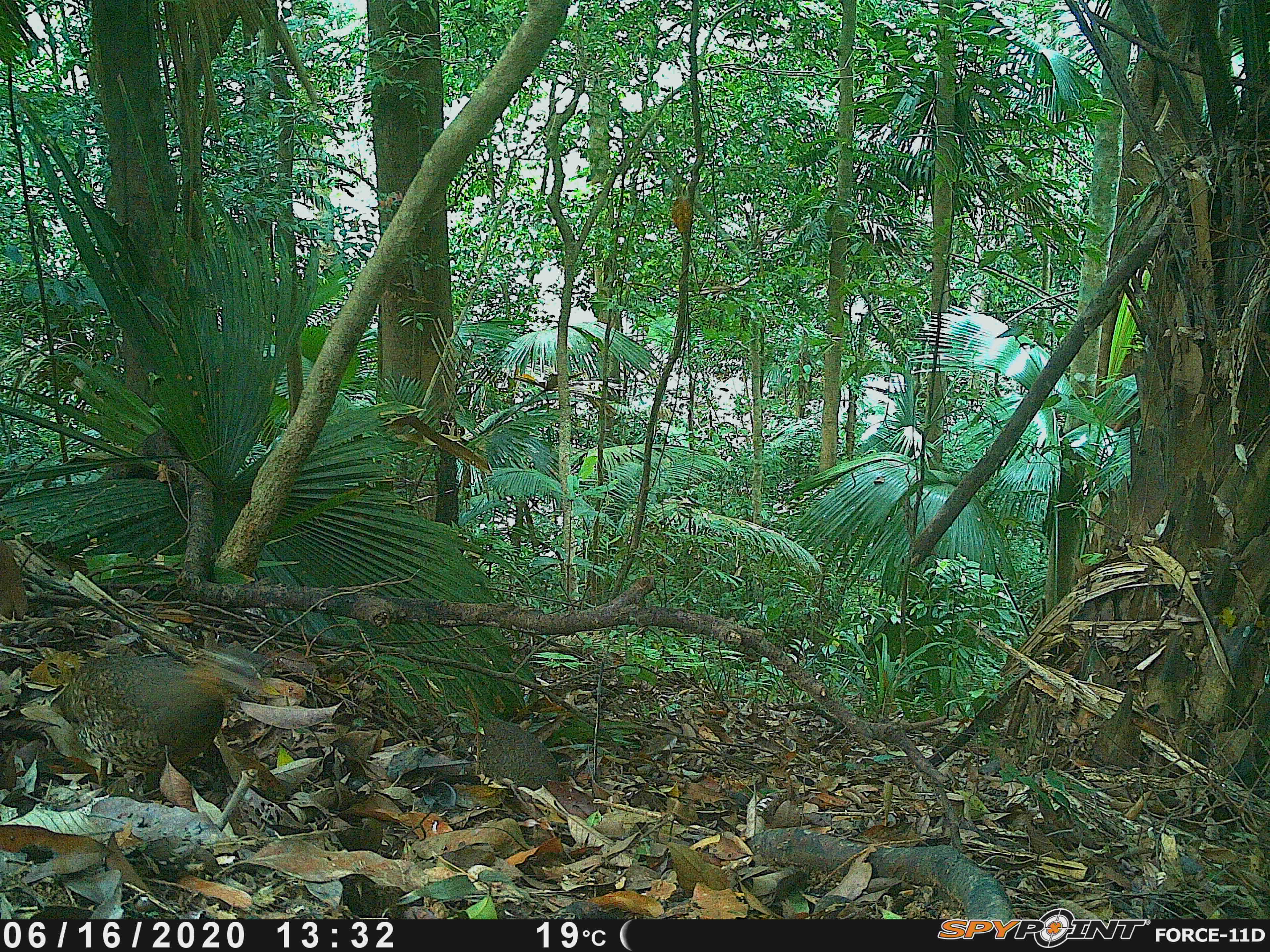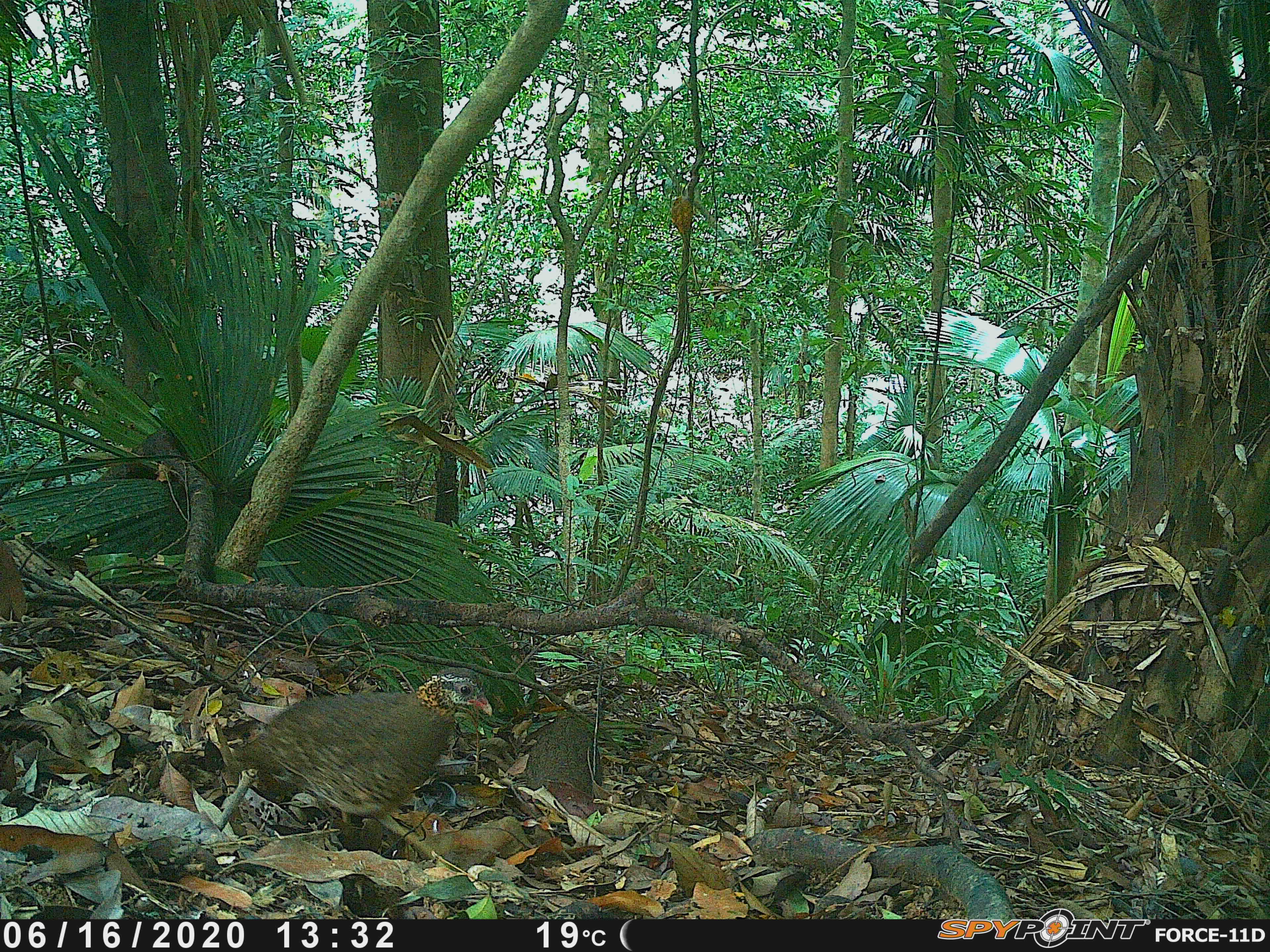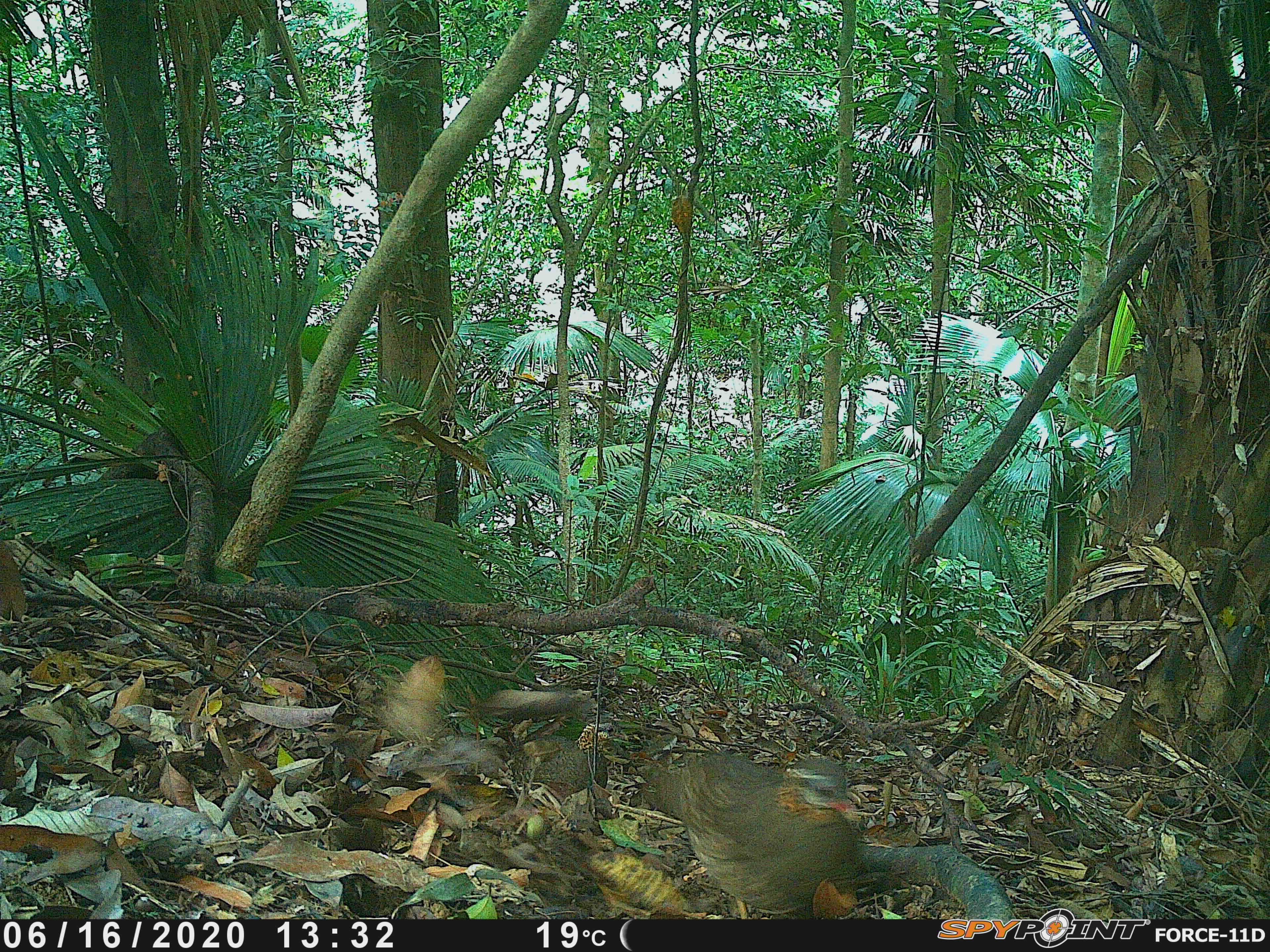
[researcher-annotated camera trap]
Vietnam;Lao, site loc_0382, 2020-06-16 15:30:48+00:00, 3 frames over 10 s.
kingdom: Animalia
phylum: Chordata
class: Aves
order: Galliformes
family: Phasianidae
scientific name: Phasianidae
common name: partridge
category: unidentified partridge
Unidentified partridge (partridge) (Phasianidae). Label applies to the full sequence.